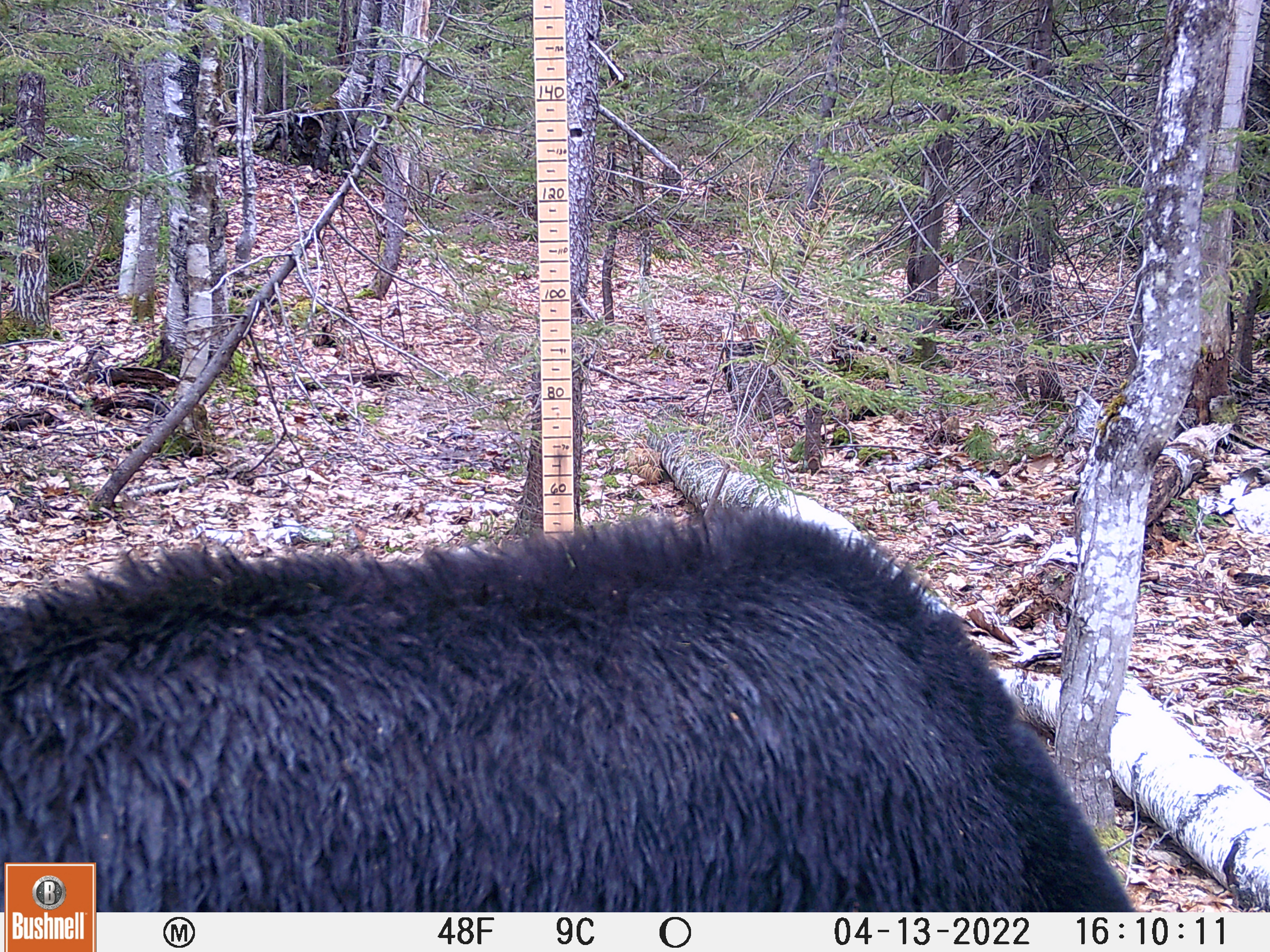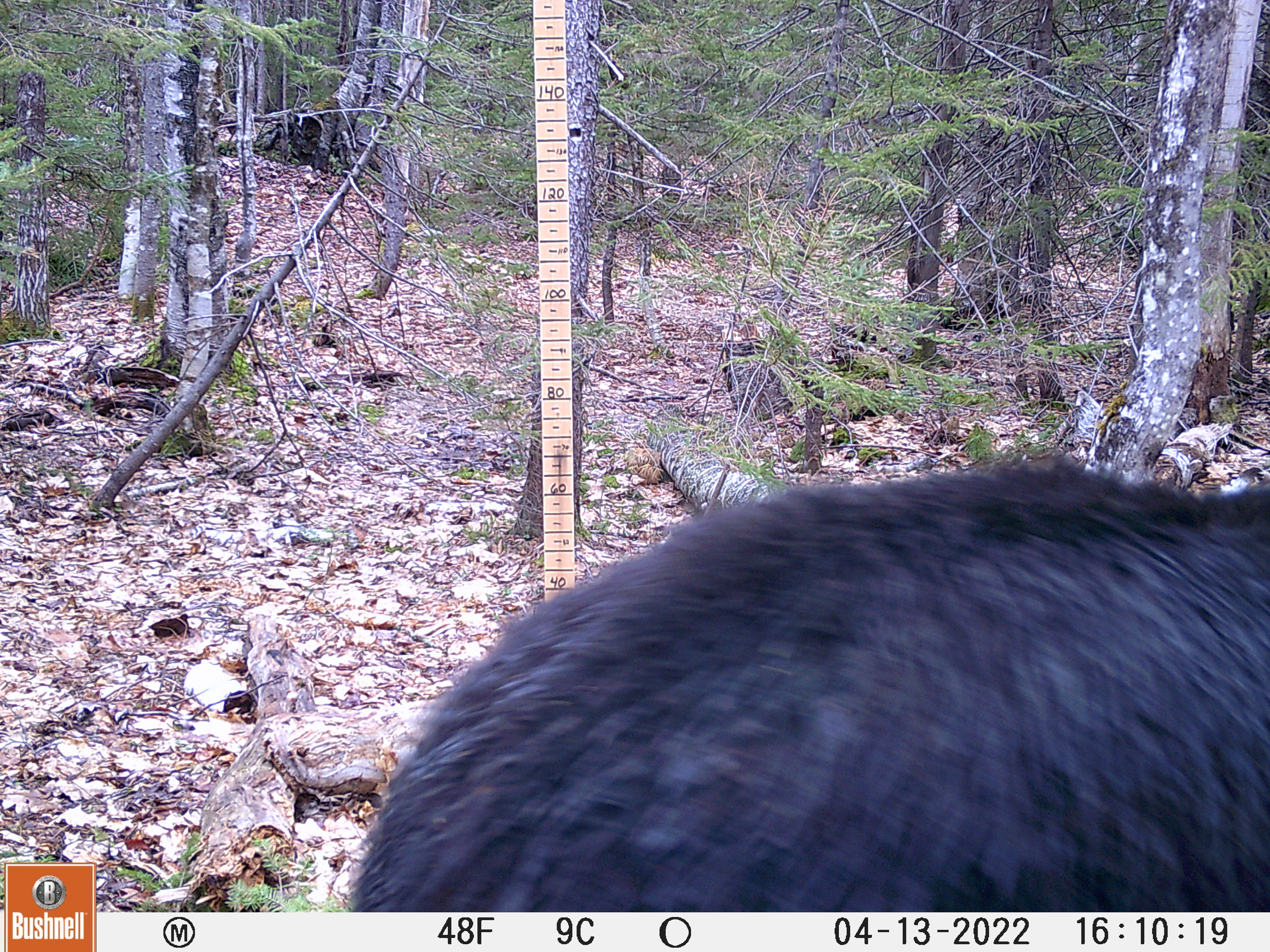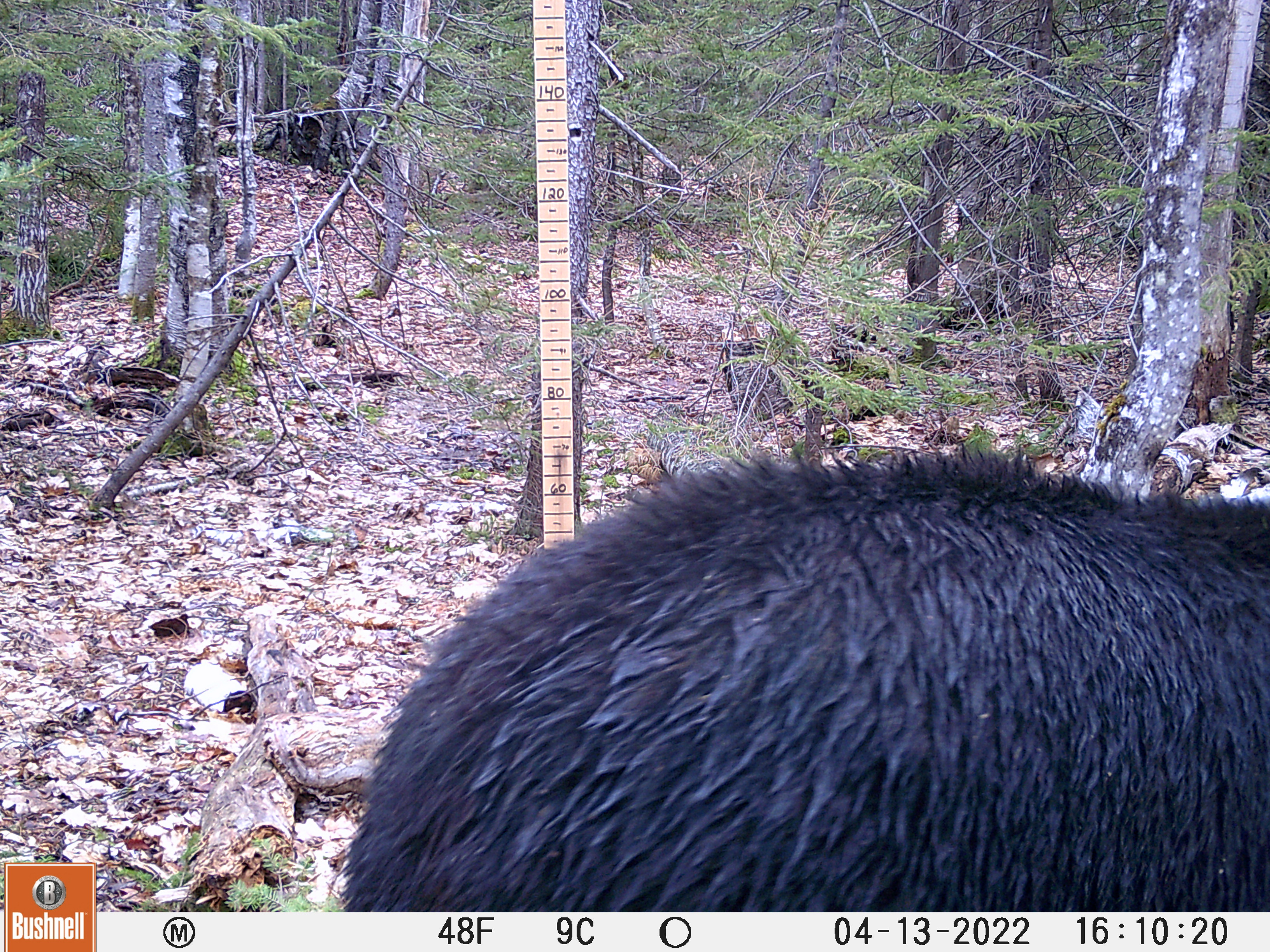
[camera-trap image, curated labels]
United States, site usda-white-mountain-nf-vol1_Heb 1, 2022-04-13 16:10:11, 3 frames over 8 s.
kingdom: Animalia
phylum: Chordata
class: Mammalia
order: Carnivora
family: Ursidae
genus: Ursus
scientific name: Ursus americanus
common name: black bear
Black bear (Ursus americanus).